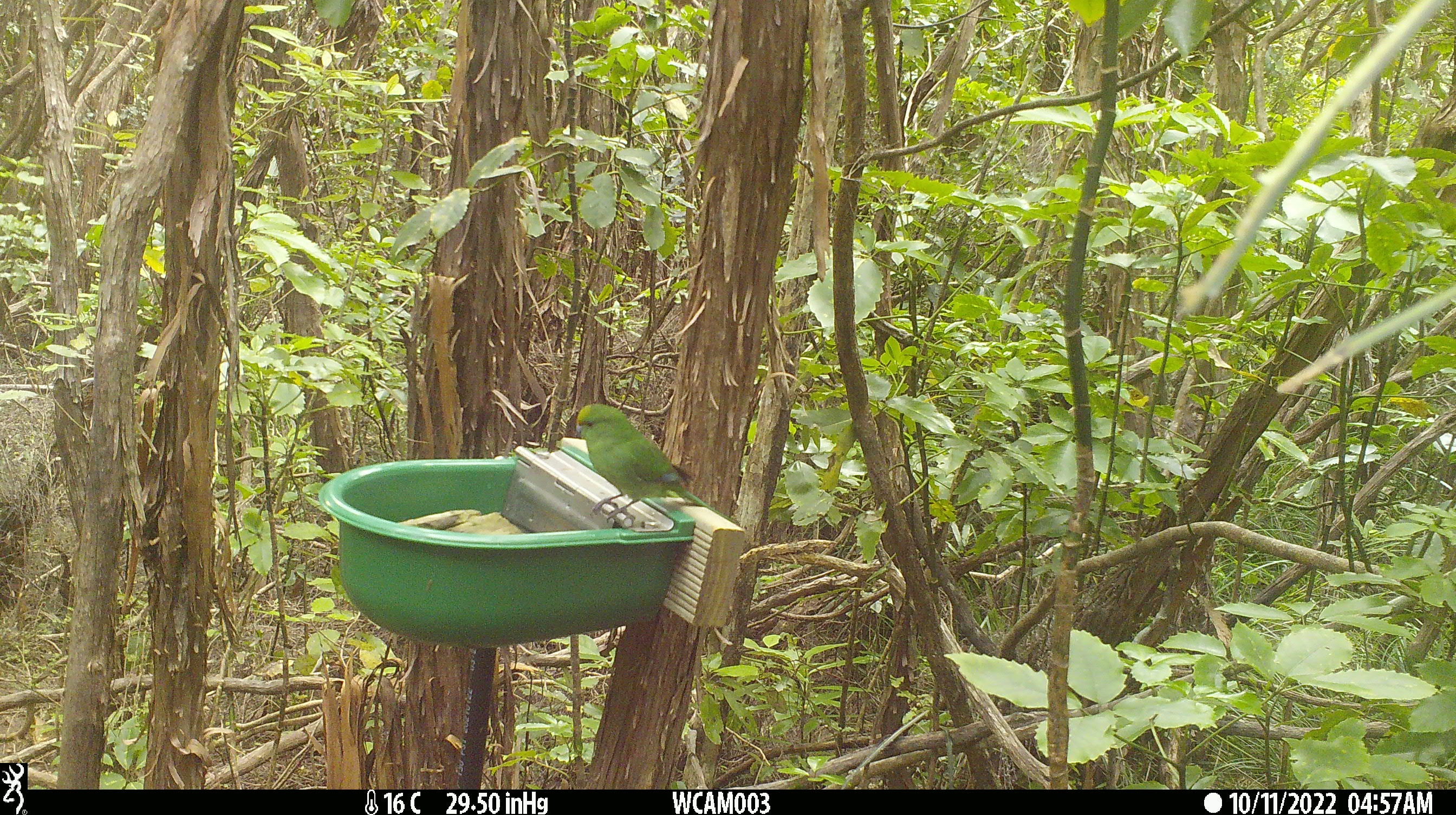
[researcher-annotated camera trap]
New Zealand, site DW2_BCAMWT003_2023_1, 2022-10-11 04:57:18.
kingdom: Animalia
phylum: Chordata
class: Aves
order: Psittaciformes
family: Psittaculidae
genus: Cyanoramphus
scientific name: Cyanoramphus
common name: parakeet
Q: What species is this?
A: Parakeet (Cyanoramphus).